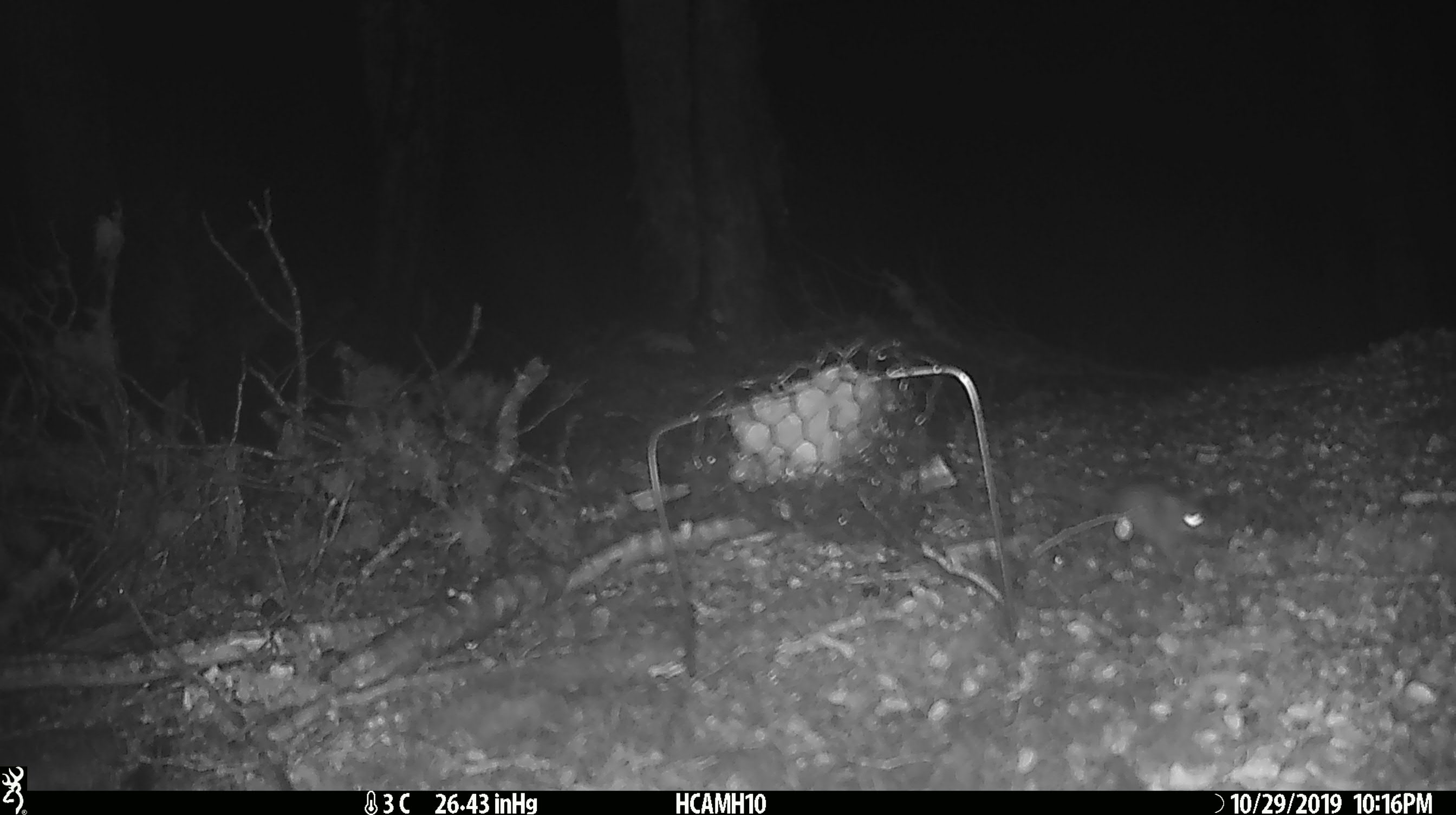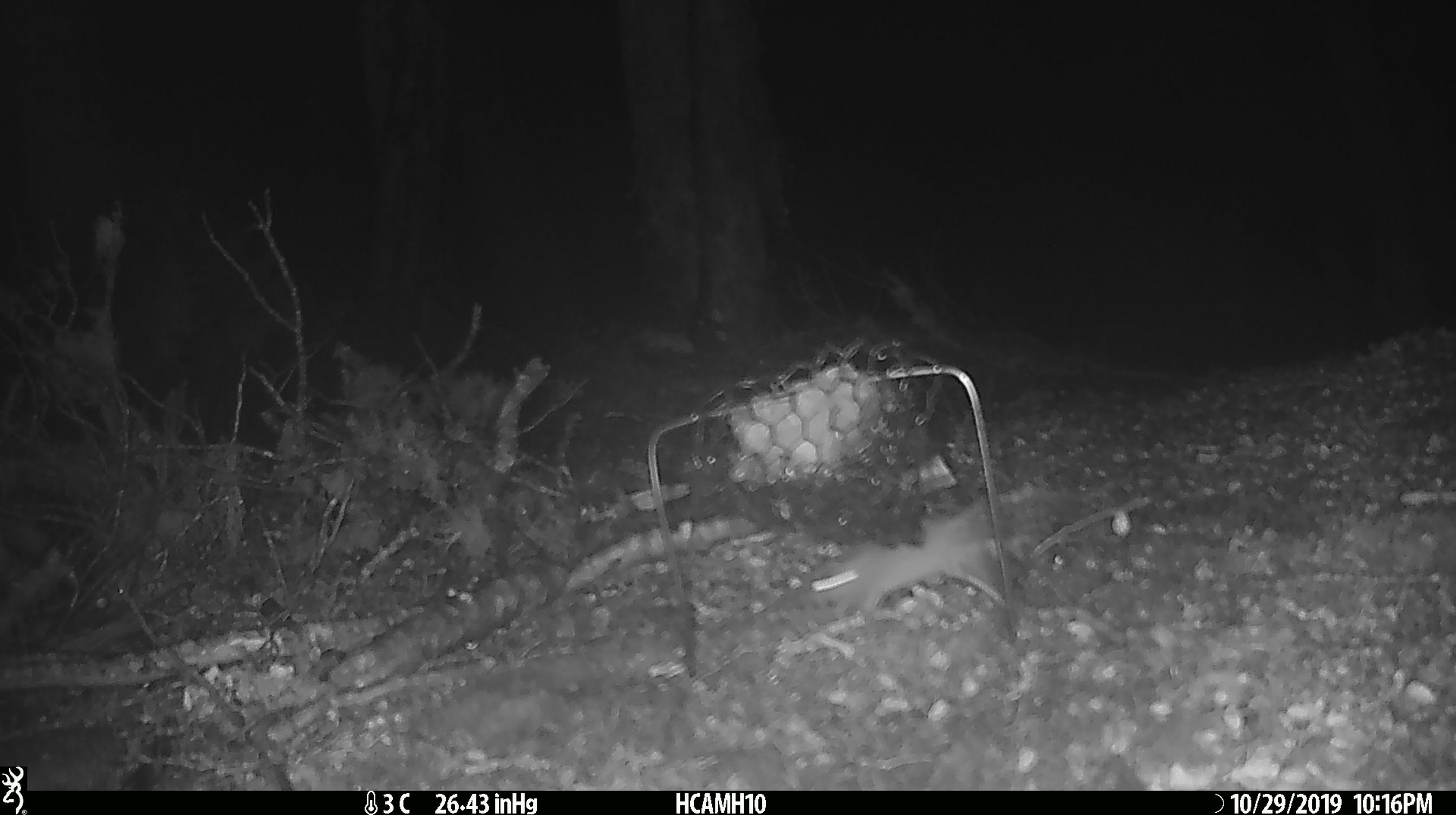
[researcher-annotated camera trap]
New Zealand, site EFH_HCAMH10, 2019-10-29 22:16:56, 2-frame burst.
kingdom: Animalia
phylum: Chordata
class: Mammalia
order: Rodentia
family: Muridae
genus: Mus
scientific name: Mus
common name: mouse